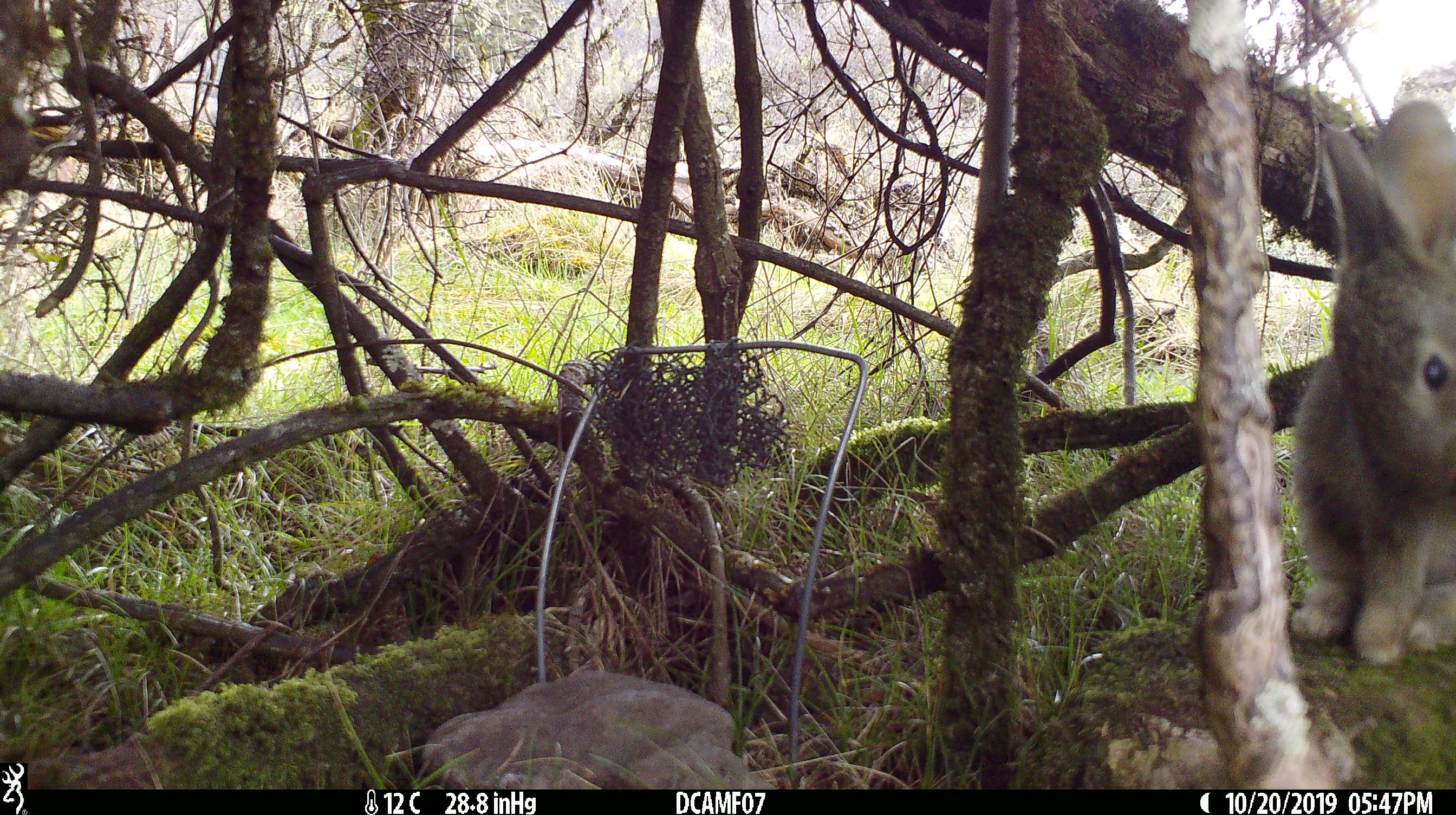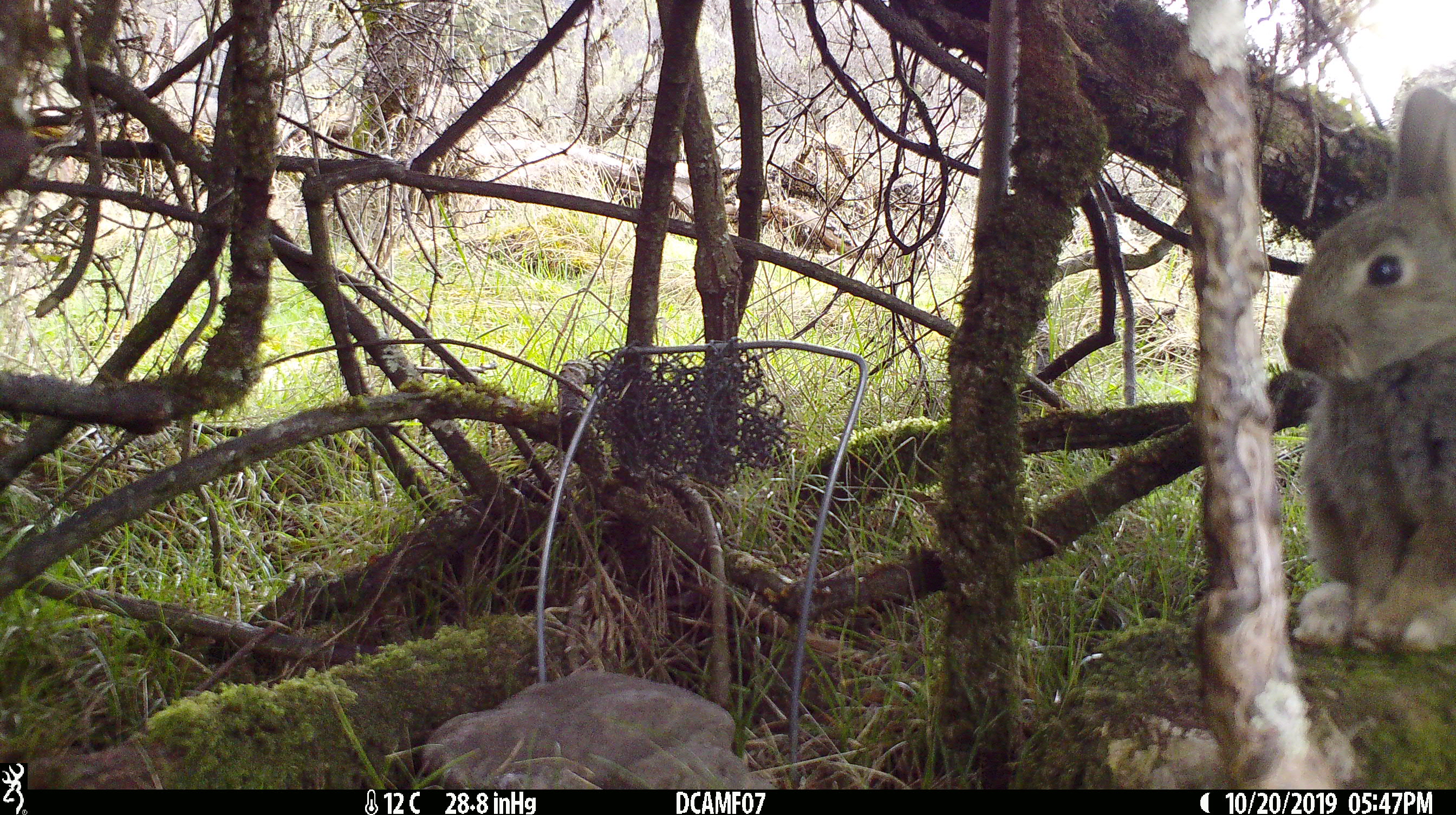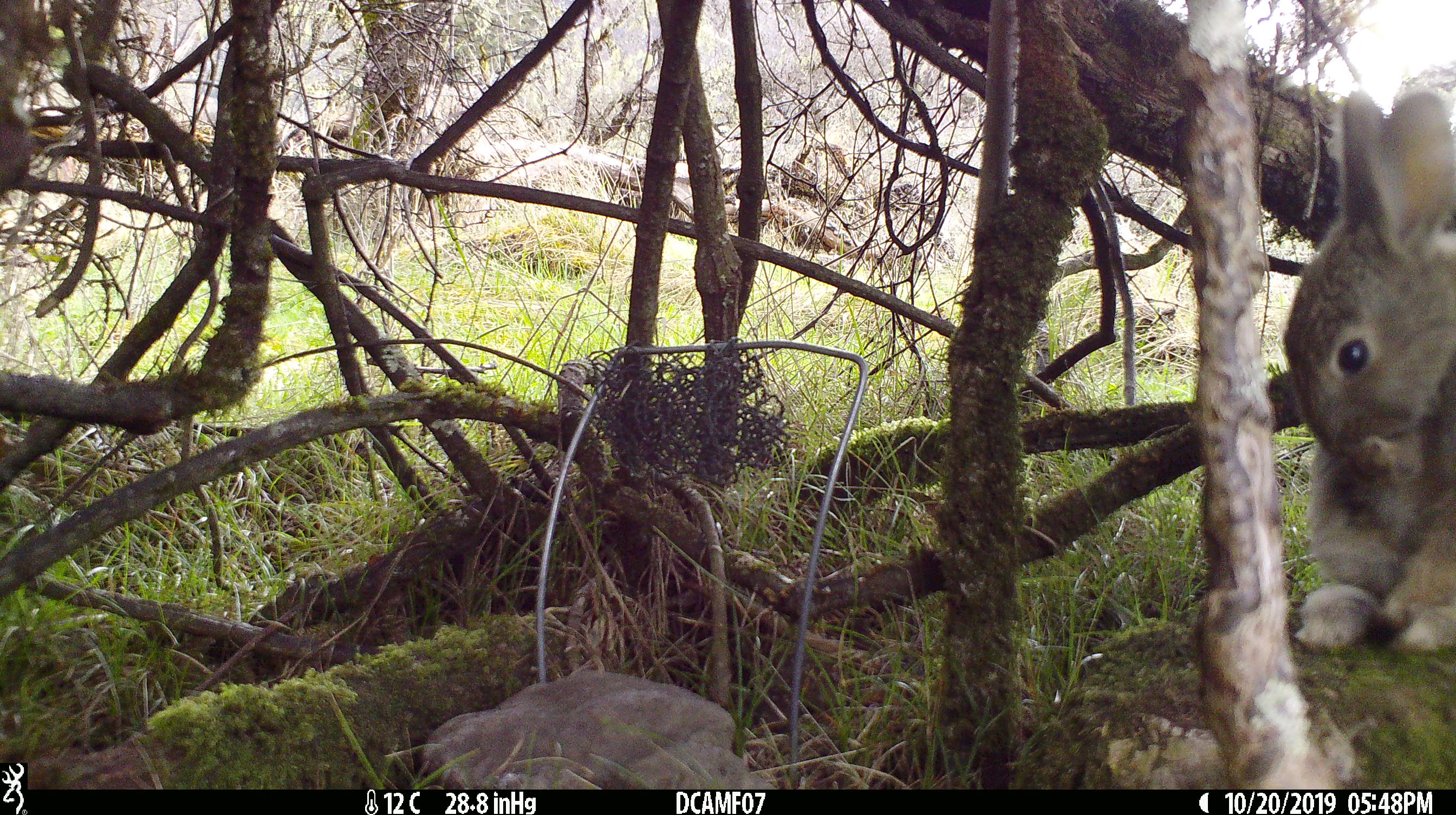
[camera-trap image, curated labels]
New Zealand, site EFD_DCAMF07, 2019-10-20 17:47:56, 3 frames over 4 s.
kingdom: Animalia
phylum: Chordata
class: Mammalia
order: Lagomorpha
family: Leporidae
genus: Oryctolagus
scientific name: Oryctolagus cuniculus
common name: european rabbit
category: rabbit